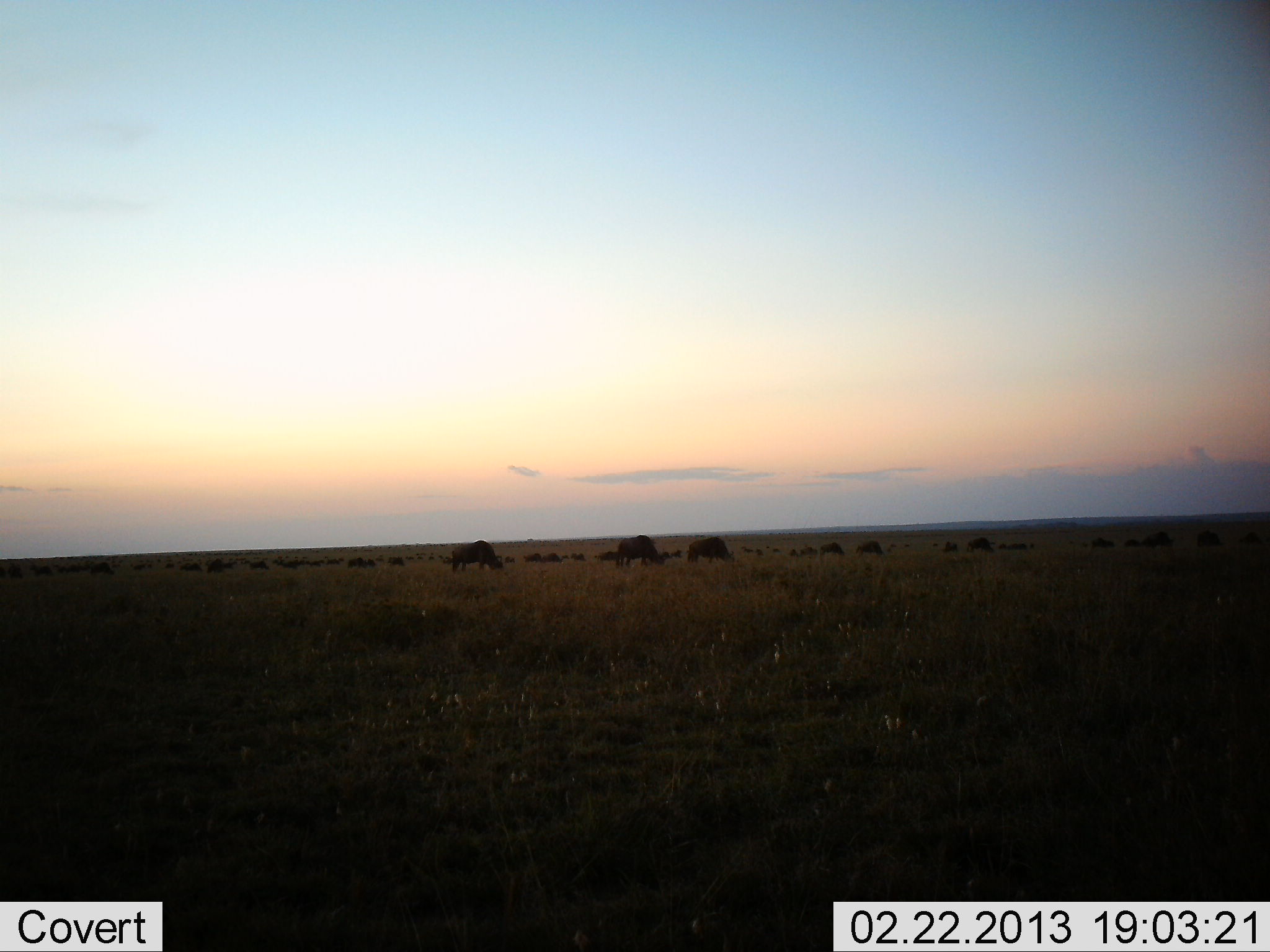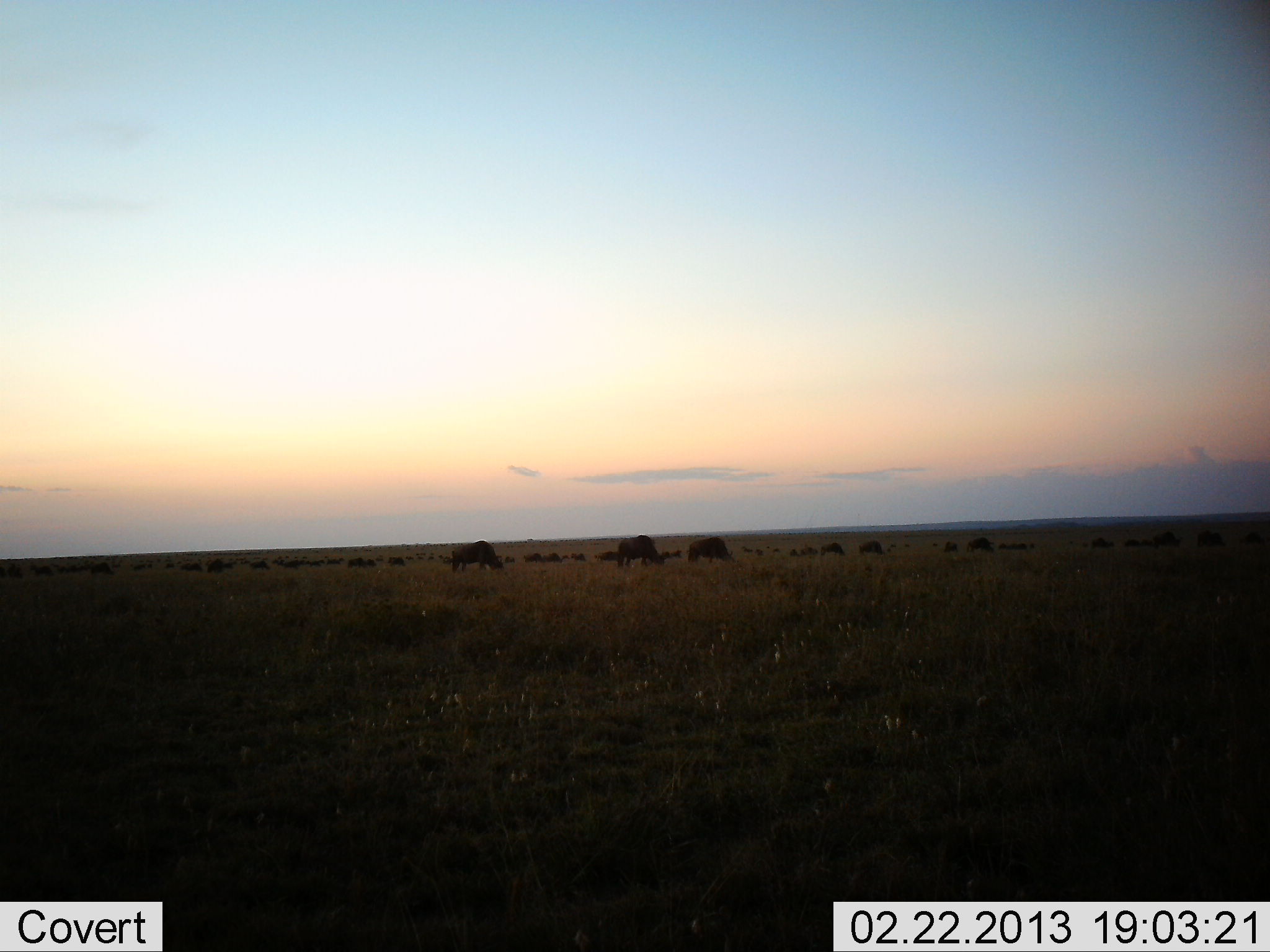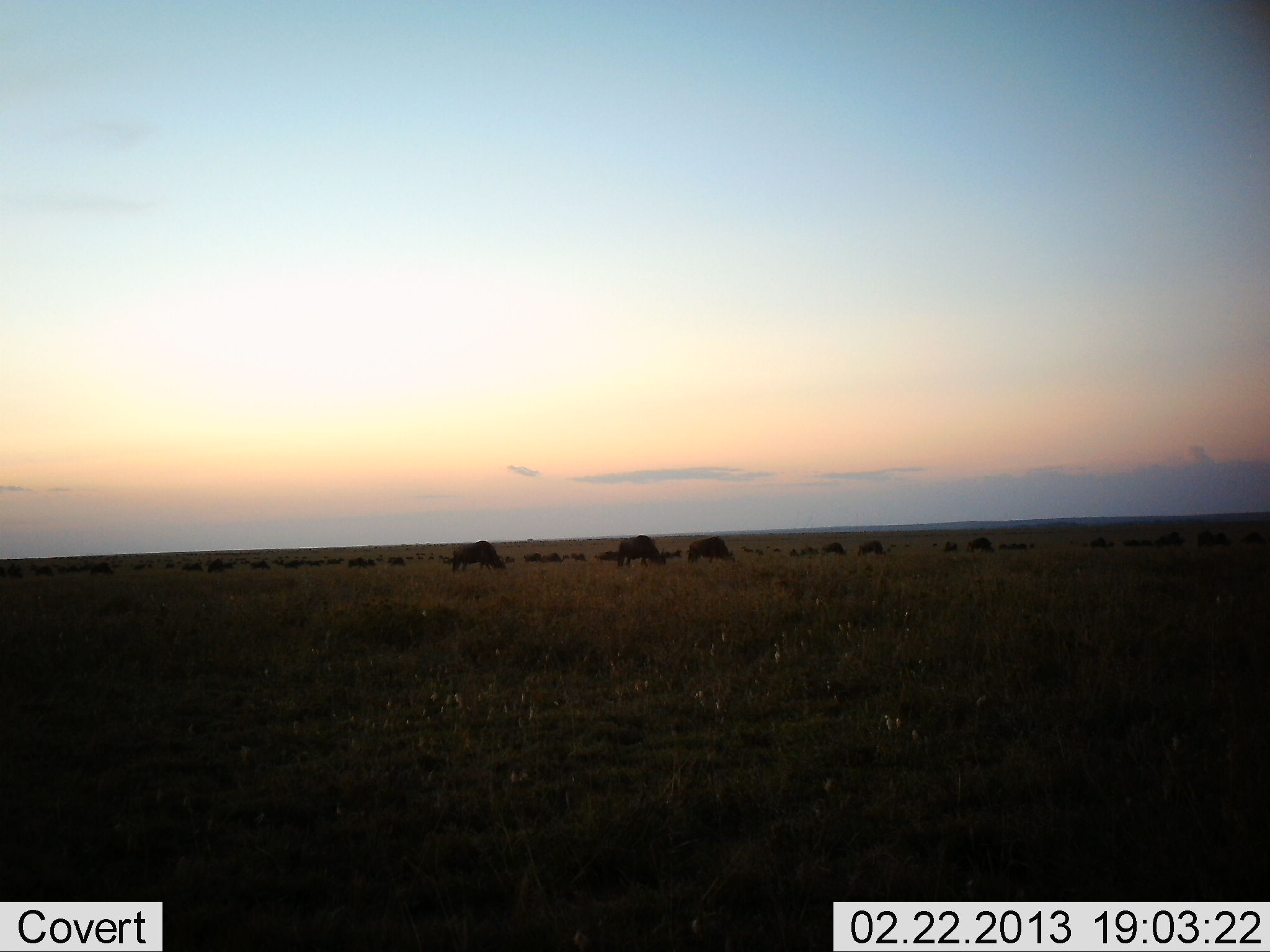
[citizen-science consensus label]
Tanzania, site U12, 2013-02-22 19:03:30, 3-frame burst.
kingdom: Animalia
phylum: Chordata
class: Mammalia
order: Artiodactyla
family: Bovidae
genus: Connochaetes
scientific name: Connochaetes taurinus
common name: blue wildebeest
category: wildebeest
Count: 11-50.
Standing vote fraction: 50%.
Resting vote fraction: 5%.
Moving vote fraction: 5%.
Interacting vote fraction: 0%.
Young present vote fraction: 0%.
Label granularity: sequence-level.